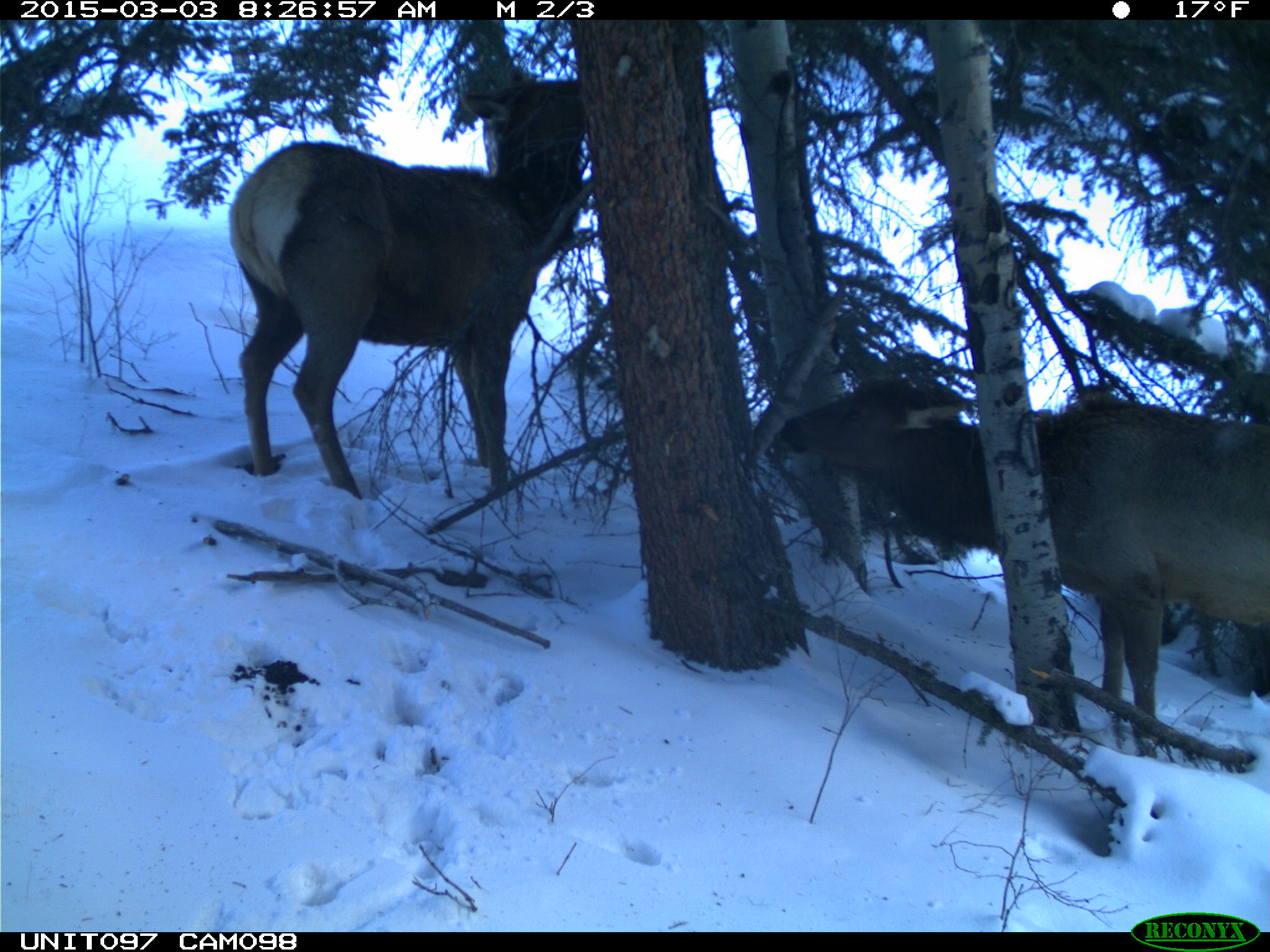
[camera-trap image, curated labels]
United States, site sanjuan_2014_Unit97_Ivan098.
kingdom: Animalia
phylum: Chordata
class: Mammalia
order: Artiodactyla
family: Cervidae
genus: Cervus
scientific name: Cervus elaphus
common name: red deer